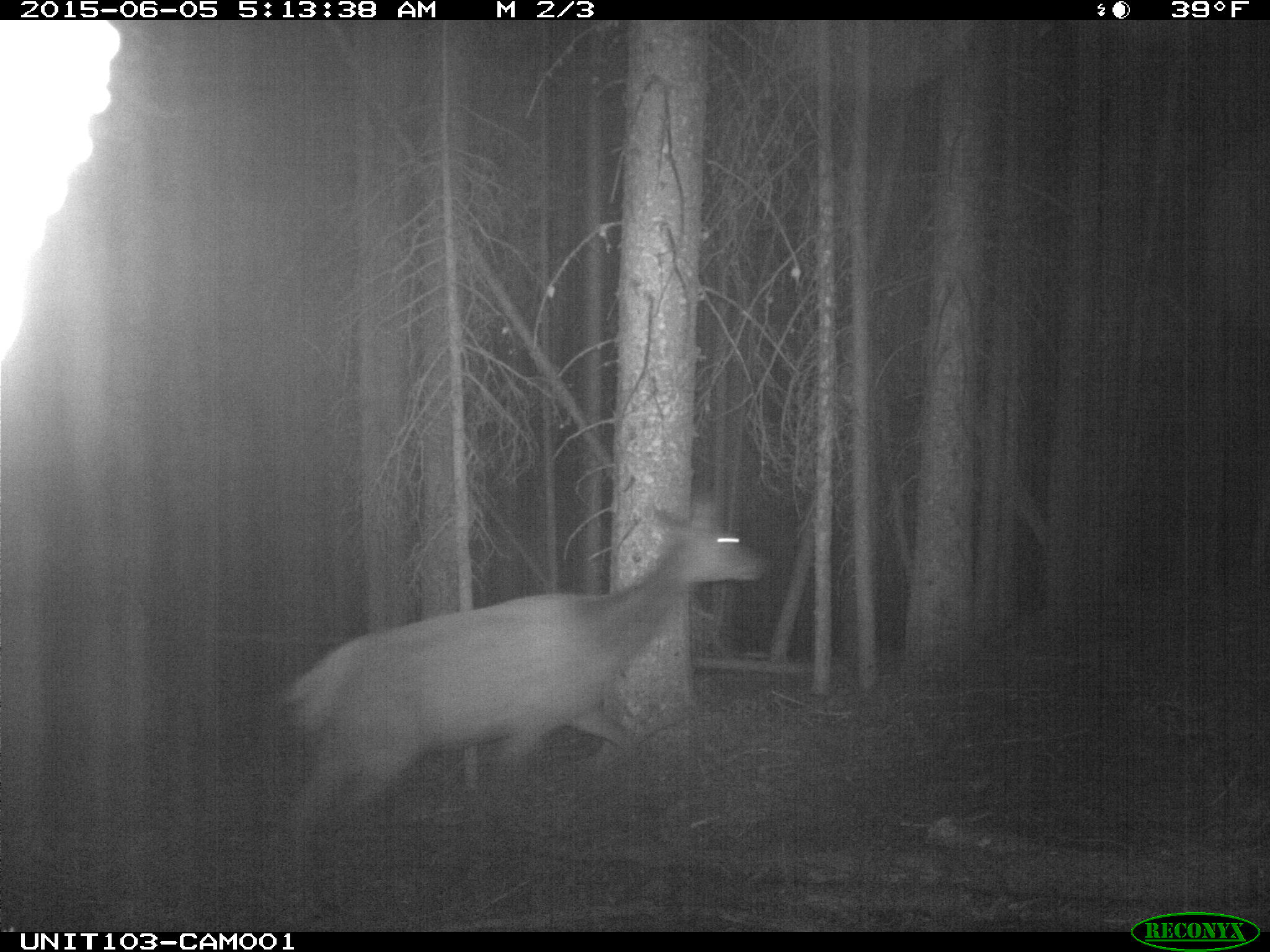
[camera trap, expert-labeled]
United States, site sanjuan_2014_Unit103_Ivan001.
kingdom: Animalia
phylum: Chordata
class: Mammalia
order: Artiodactyla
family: Cervidae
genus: Cervus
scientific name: Cervus elaphus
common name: red deer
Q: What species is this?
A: Cervus elaphus (red deer).